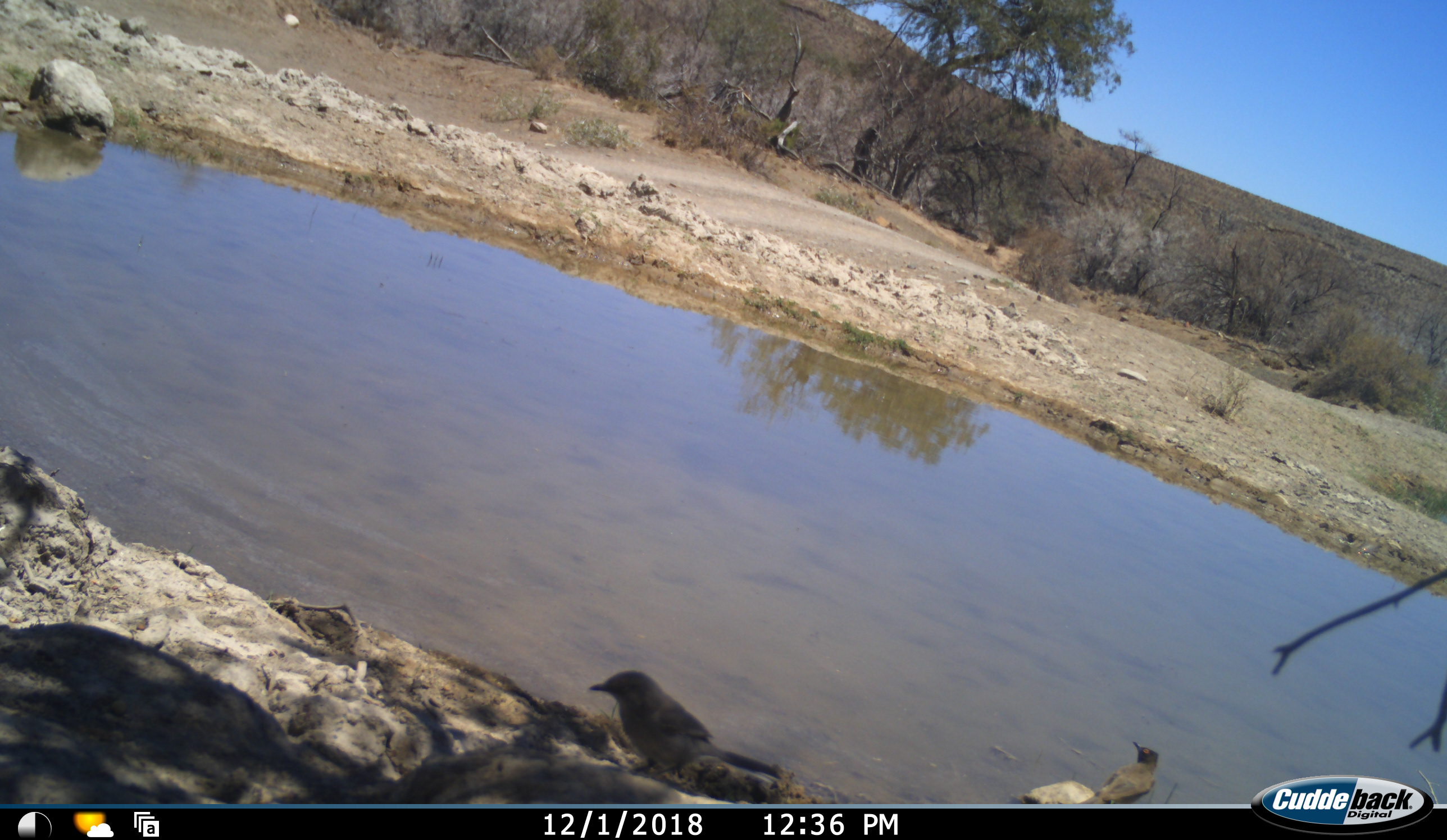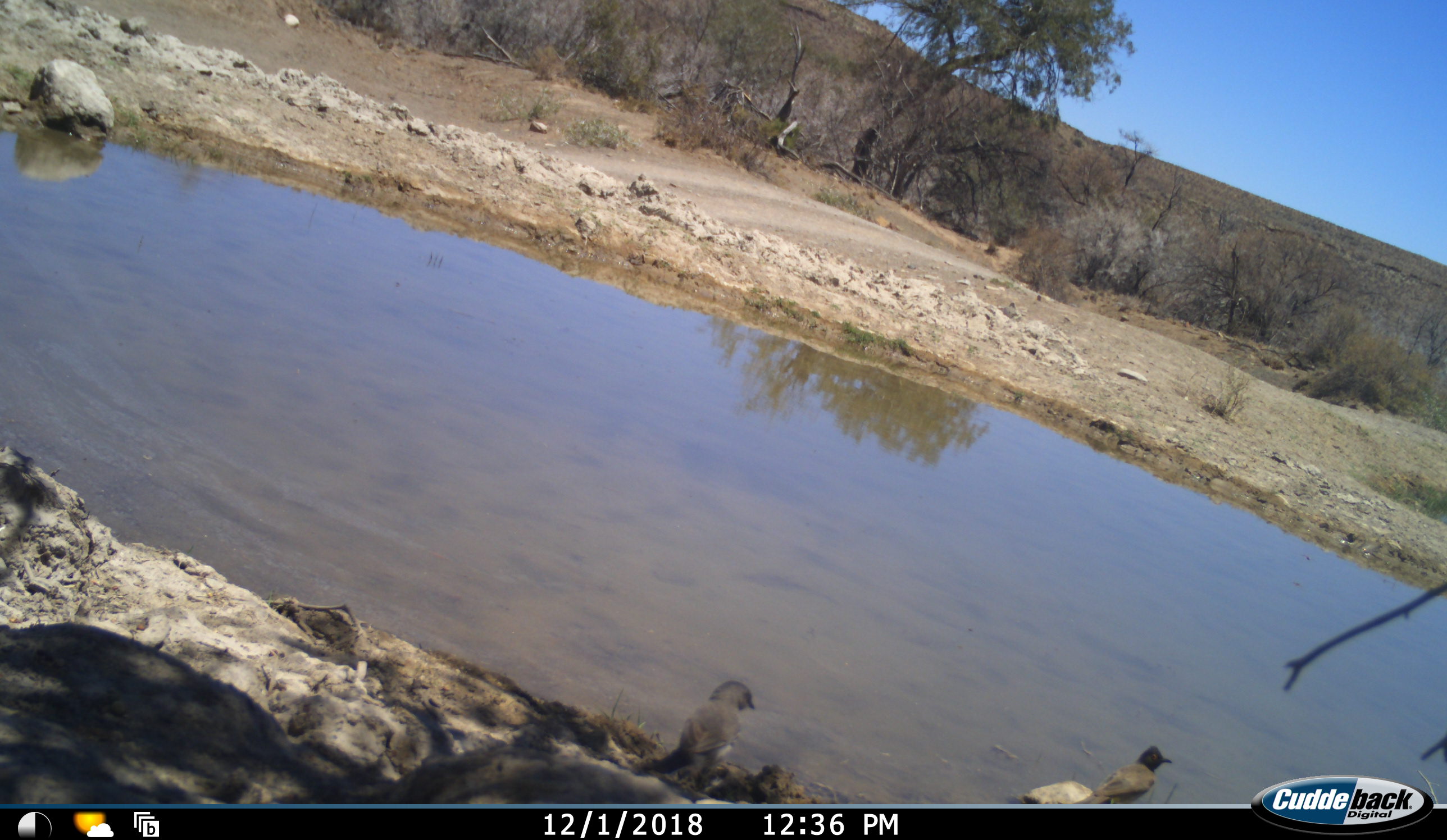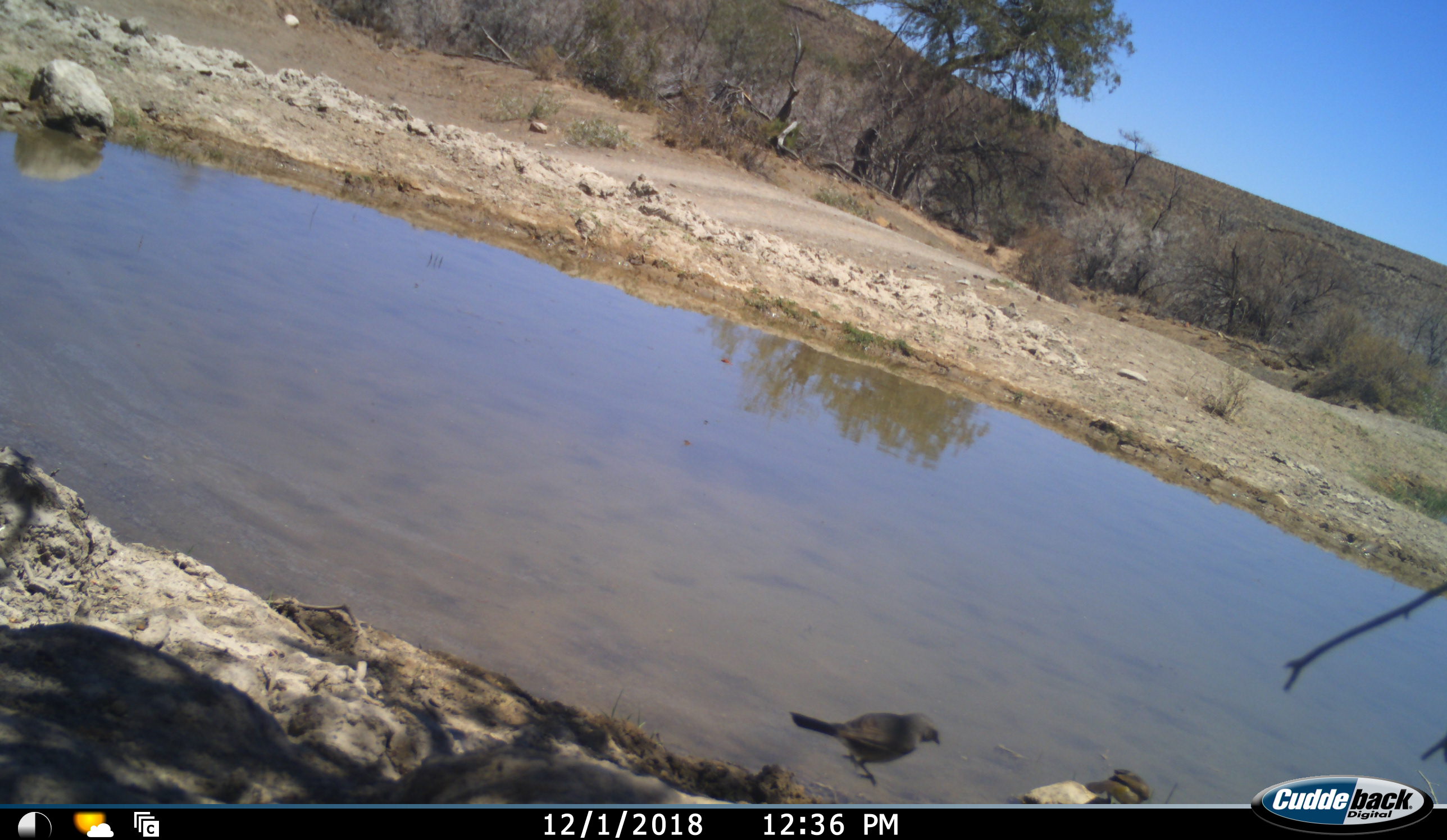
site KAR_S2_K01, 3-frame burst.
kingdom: Animalia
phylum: Chordata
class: Aves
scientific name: Aves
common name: bird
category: birdother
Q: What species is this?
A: Birdother (bird) (Aves).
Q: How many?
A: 2.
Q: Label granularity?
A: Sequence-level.